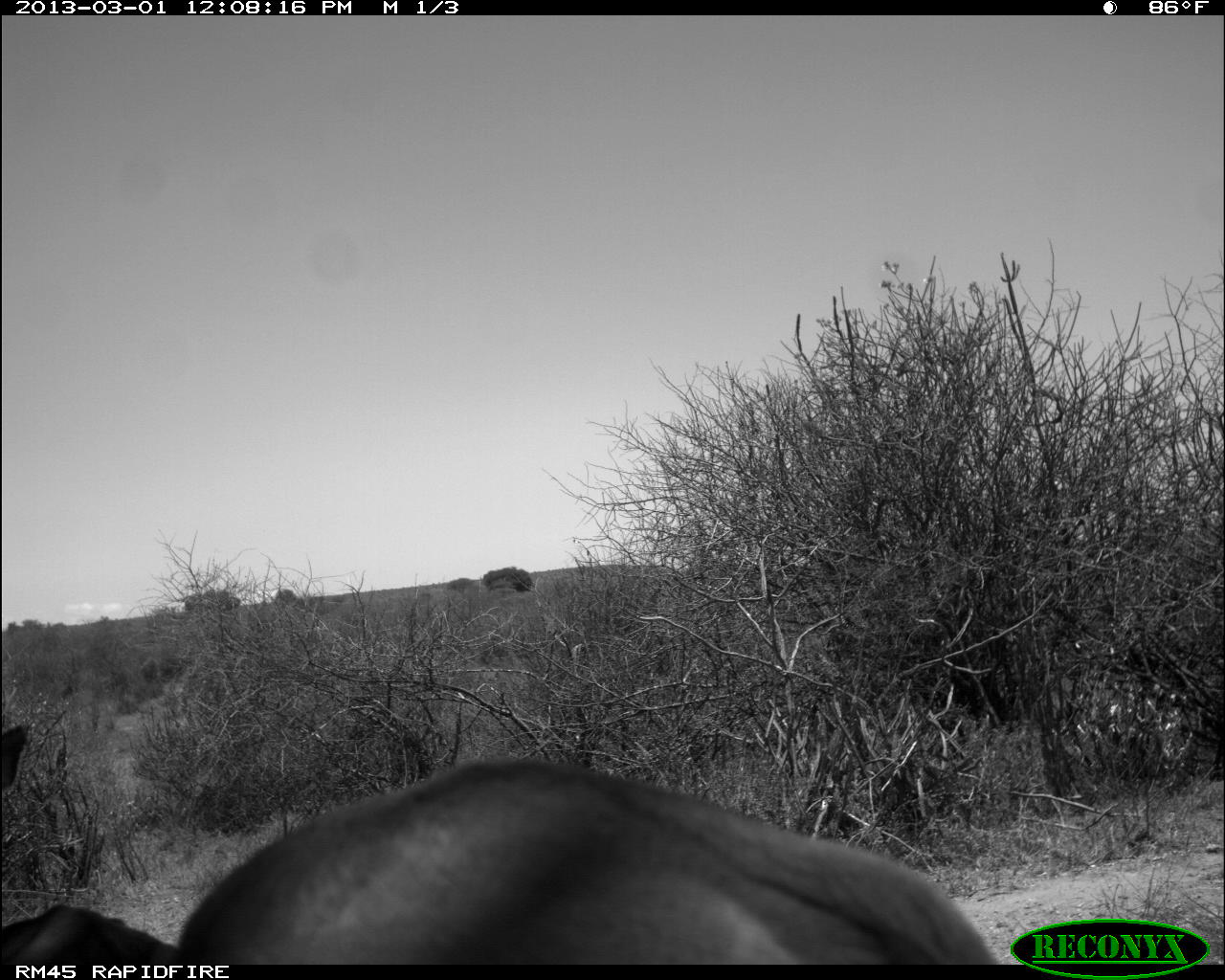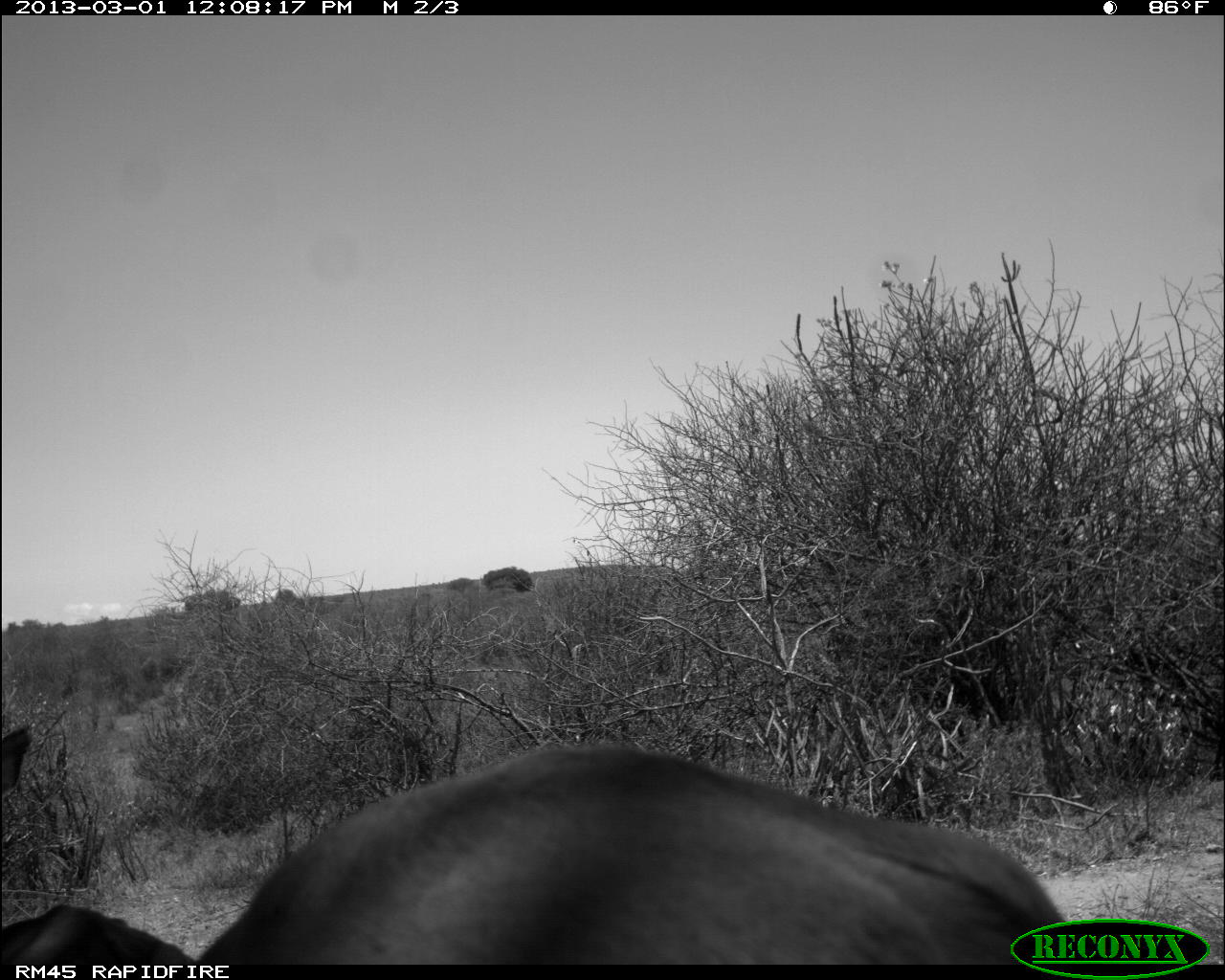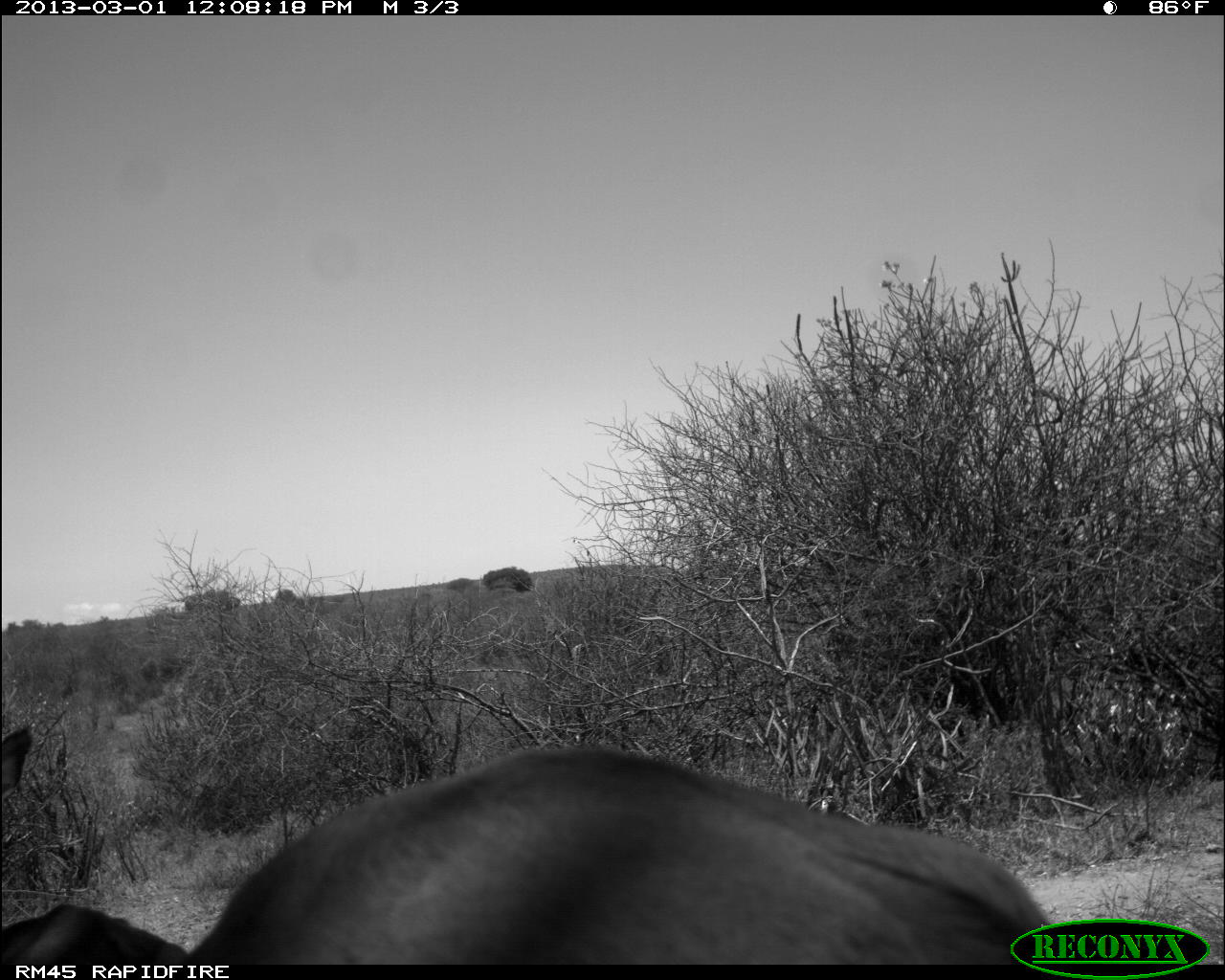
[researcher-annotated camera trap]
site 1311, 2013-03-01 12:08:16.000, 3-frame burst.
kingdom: Animalia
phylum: Chordata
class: Mammalia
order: Artiodactyla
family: Bovidae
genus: Aepyceros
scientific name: Aepyceros melampus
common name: impala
Aepyceros melampus (impala), count 2.